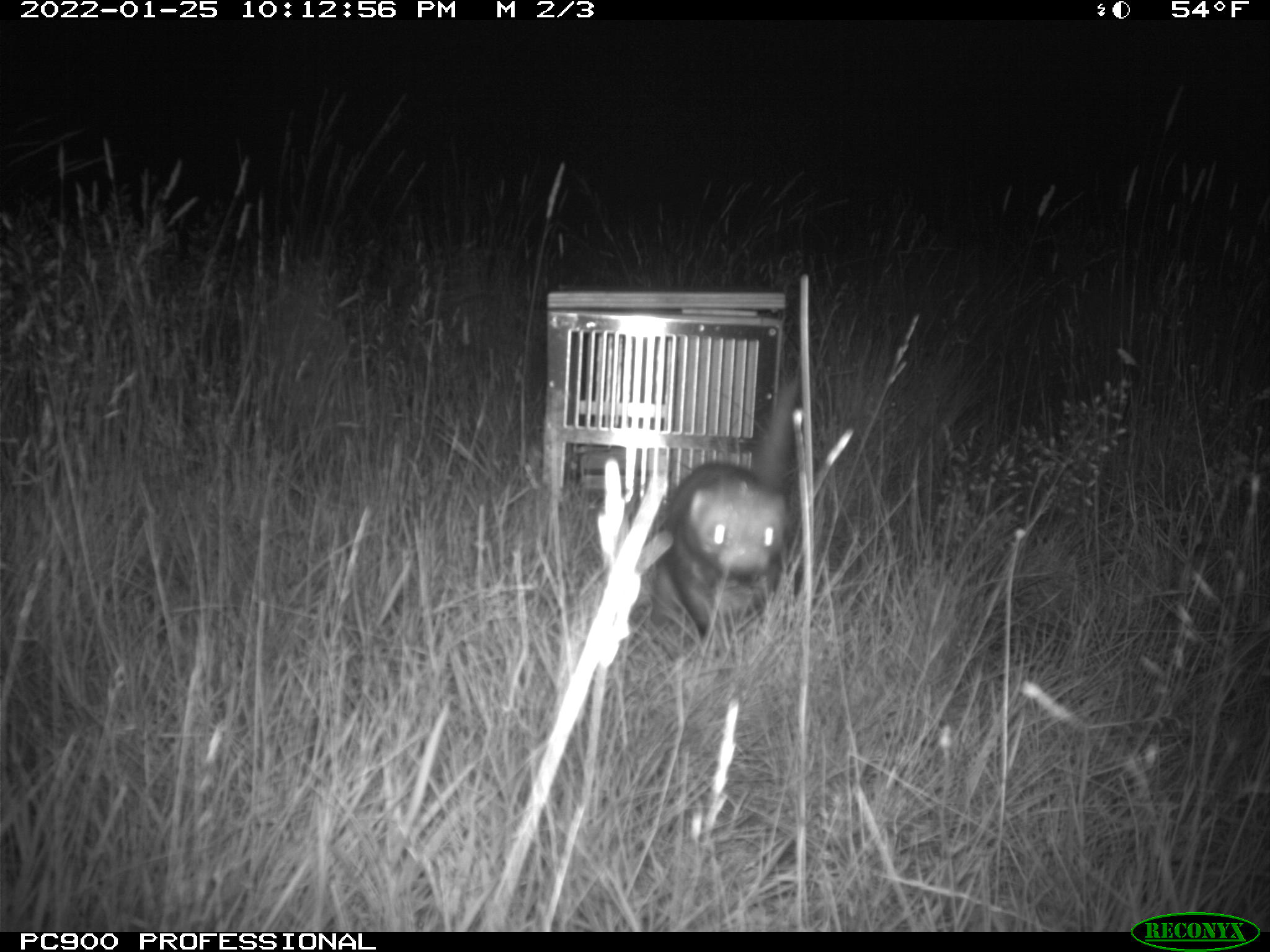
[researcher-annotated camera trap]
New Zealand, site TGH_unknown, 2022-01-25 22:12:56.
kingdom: Animalia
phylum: Chordata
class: Mammalia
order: Carnivora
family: Mustelidae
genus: Mustela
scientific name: Mustela furo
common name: ferret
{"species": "ferret (Mustela furo)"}